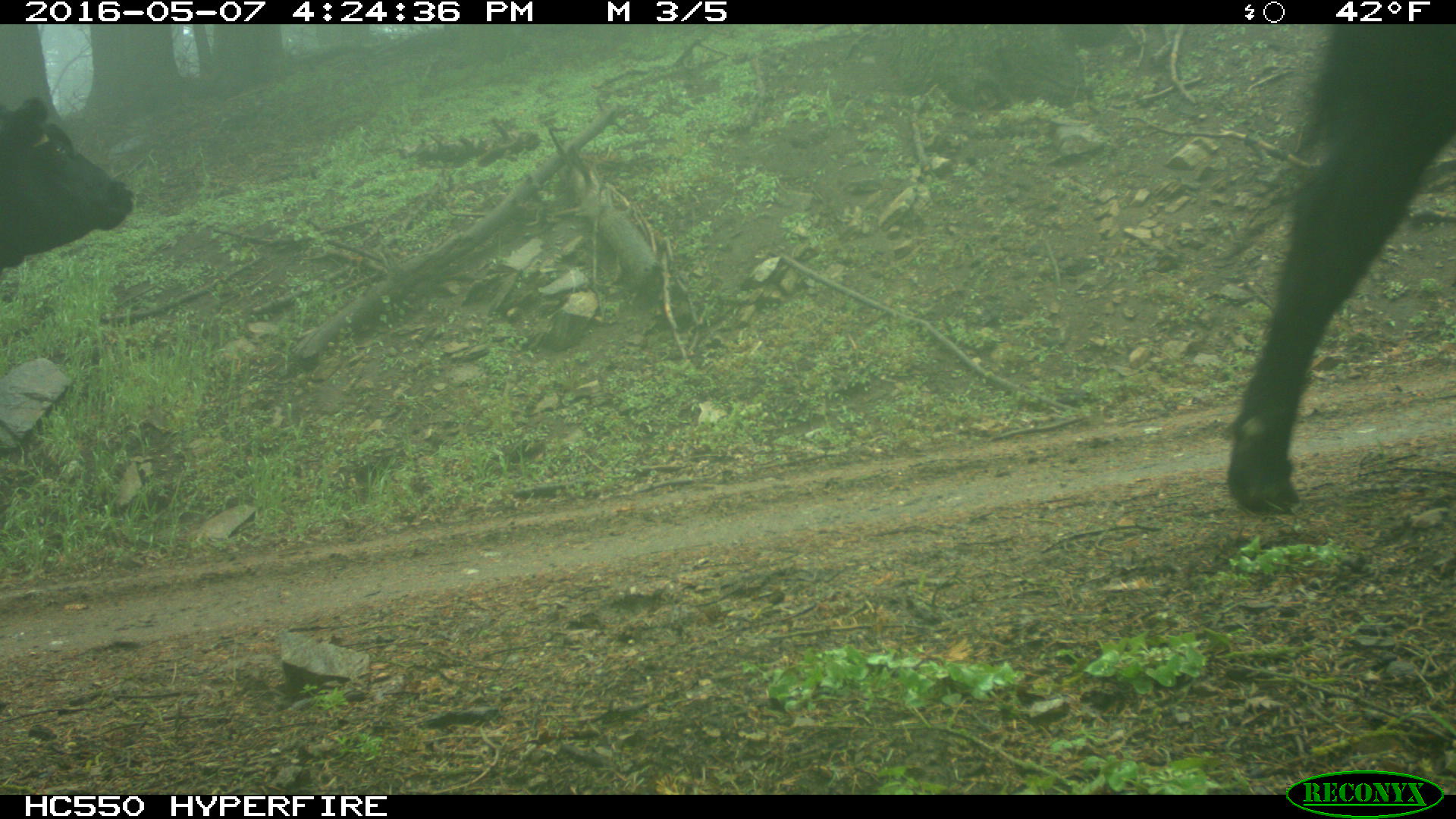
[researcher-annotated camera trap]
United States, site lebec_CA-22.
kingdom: Animalia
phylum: Chordata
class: Mammalia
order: Artiodactyla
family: Bovidae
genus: Bos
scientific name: Bos taurus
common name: domestic cow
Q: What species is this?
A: Bos taurus (domestic cow).